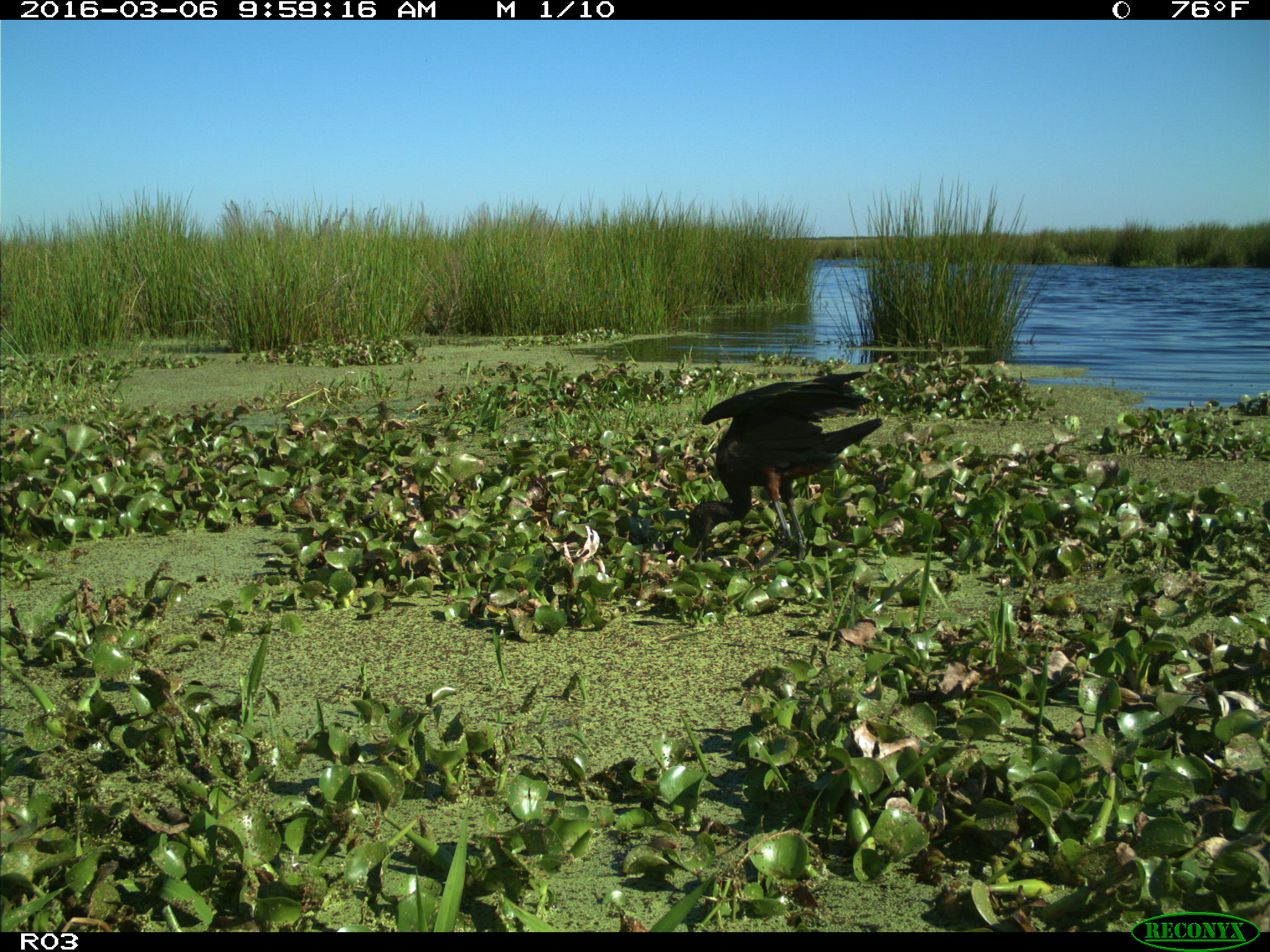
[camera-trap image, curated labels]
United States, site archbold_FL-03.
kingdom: Animalia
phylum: Chordata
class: Aves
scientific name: Aves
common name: birds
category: unidentified bird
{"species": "unidentified bird (birds) (Aves)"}